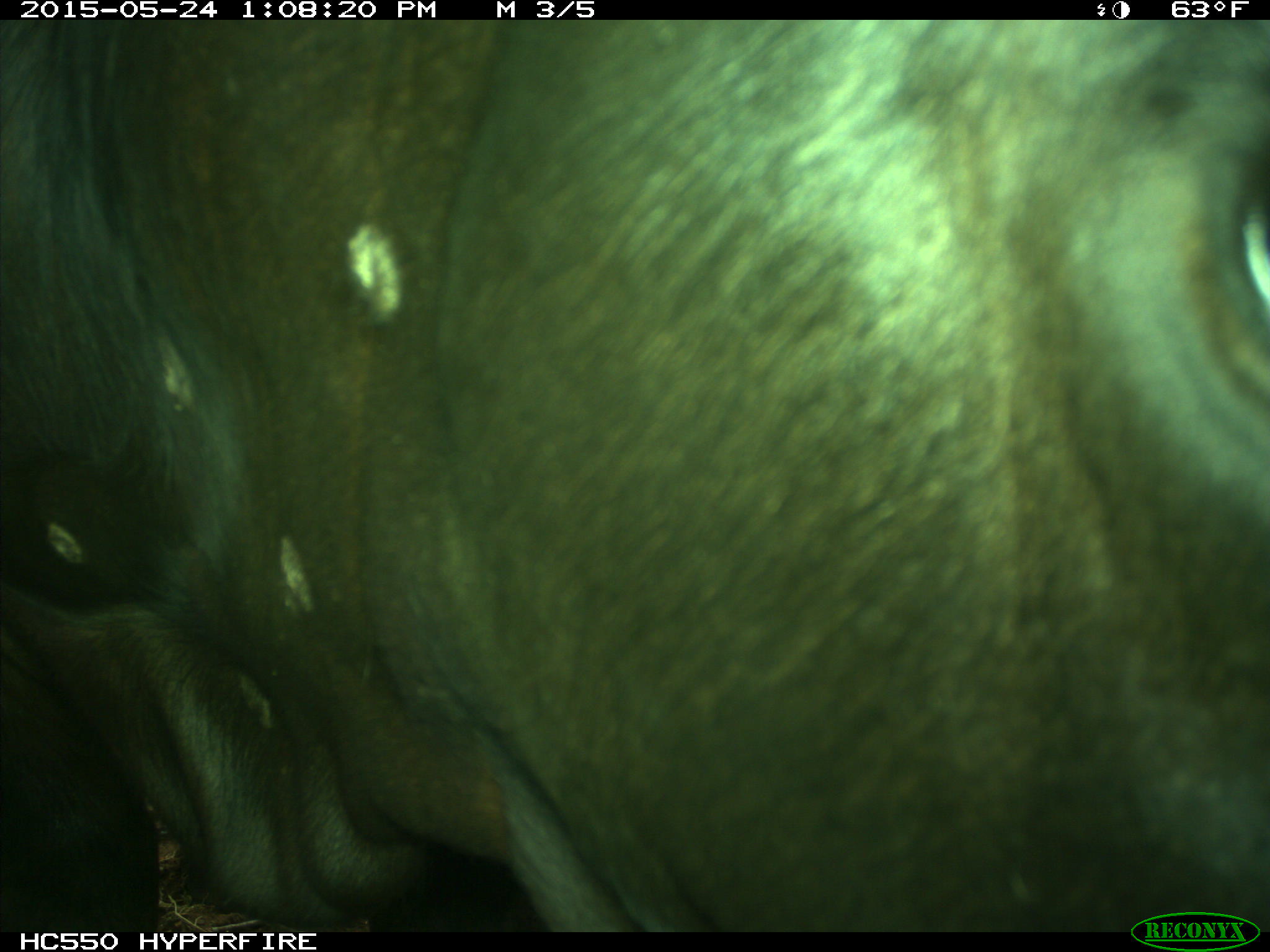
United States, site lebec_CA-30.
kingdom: Animalia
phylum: Chordata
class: Mammalia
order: Artiodactyla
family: Bovidae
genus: Bos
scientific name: Bos taurus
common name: domestic cow